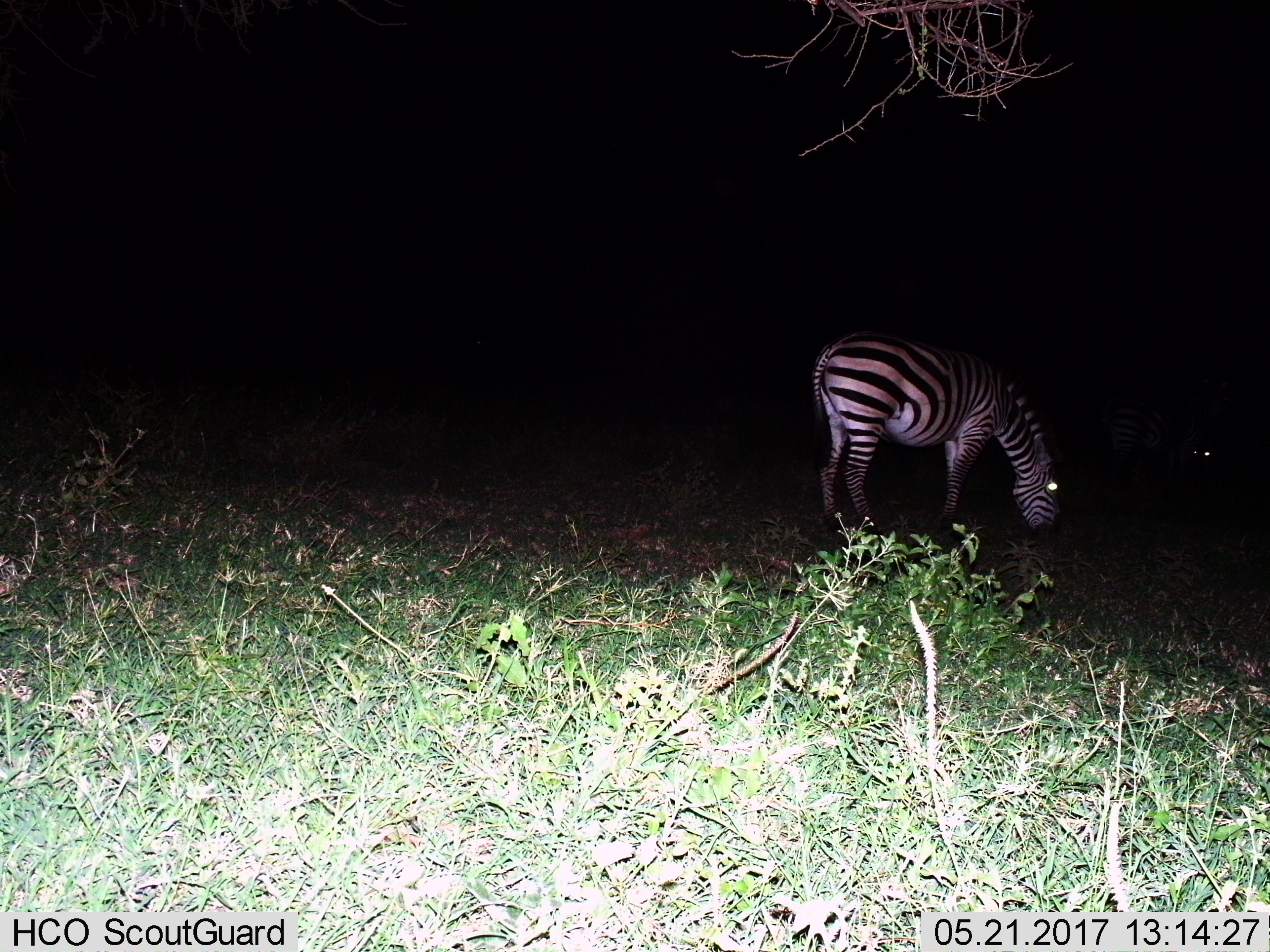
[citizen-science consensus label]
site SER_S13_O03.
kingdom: Animalia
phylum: Chordata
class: Mammalia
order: Perissodactyla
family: Equidae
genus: Equus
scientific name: Equus quagga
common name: plains zebra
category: zebraplains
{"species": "zebraplains (plains zebra) (Equus quagga)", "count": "1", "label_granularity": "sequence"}